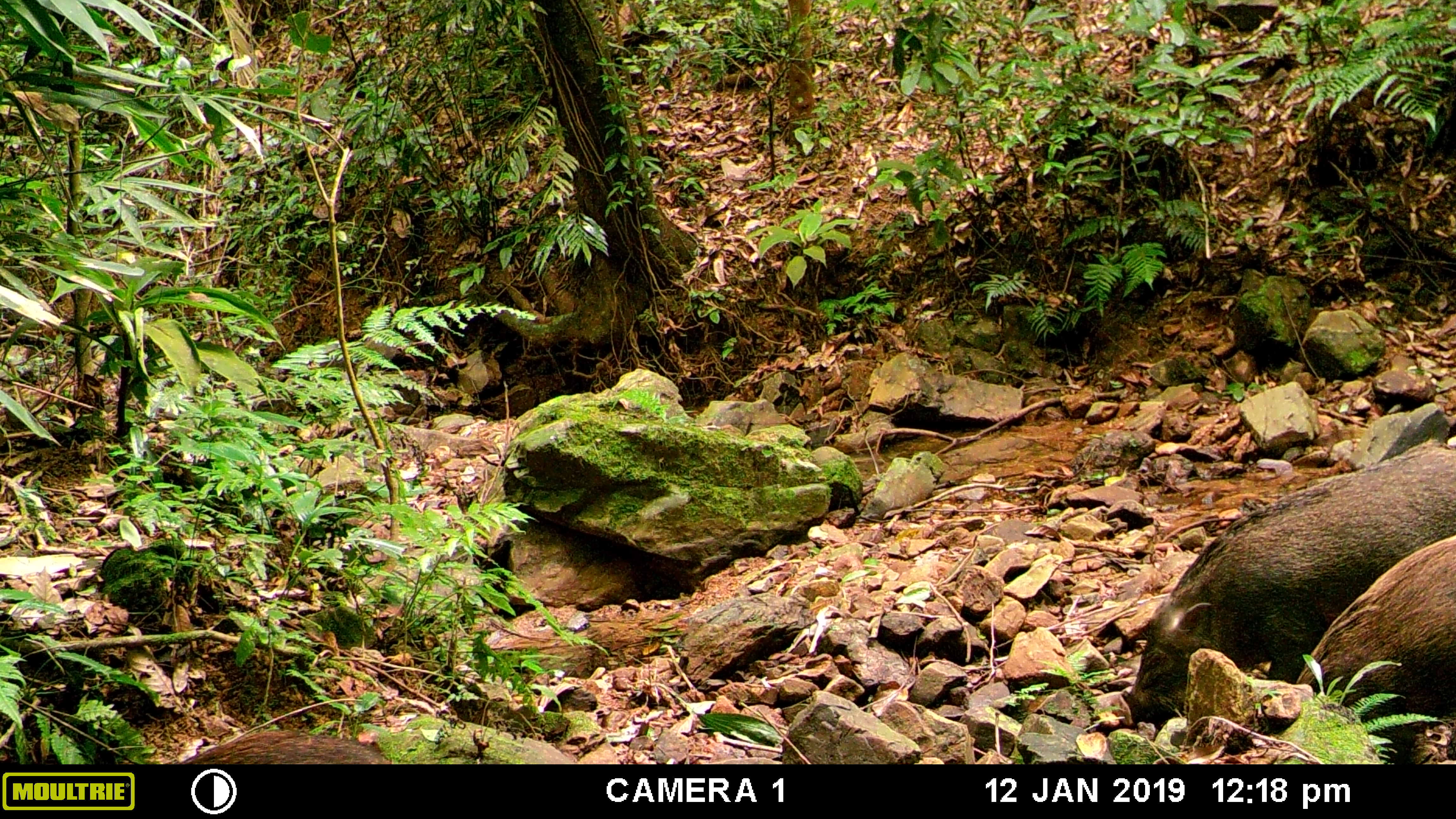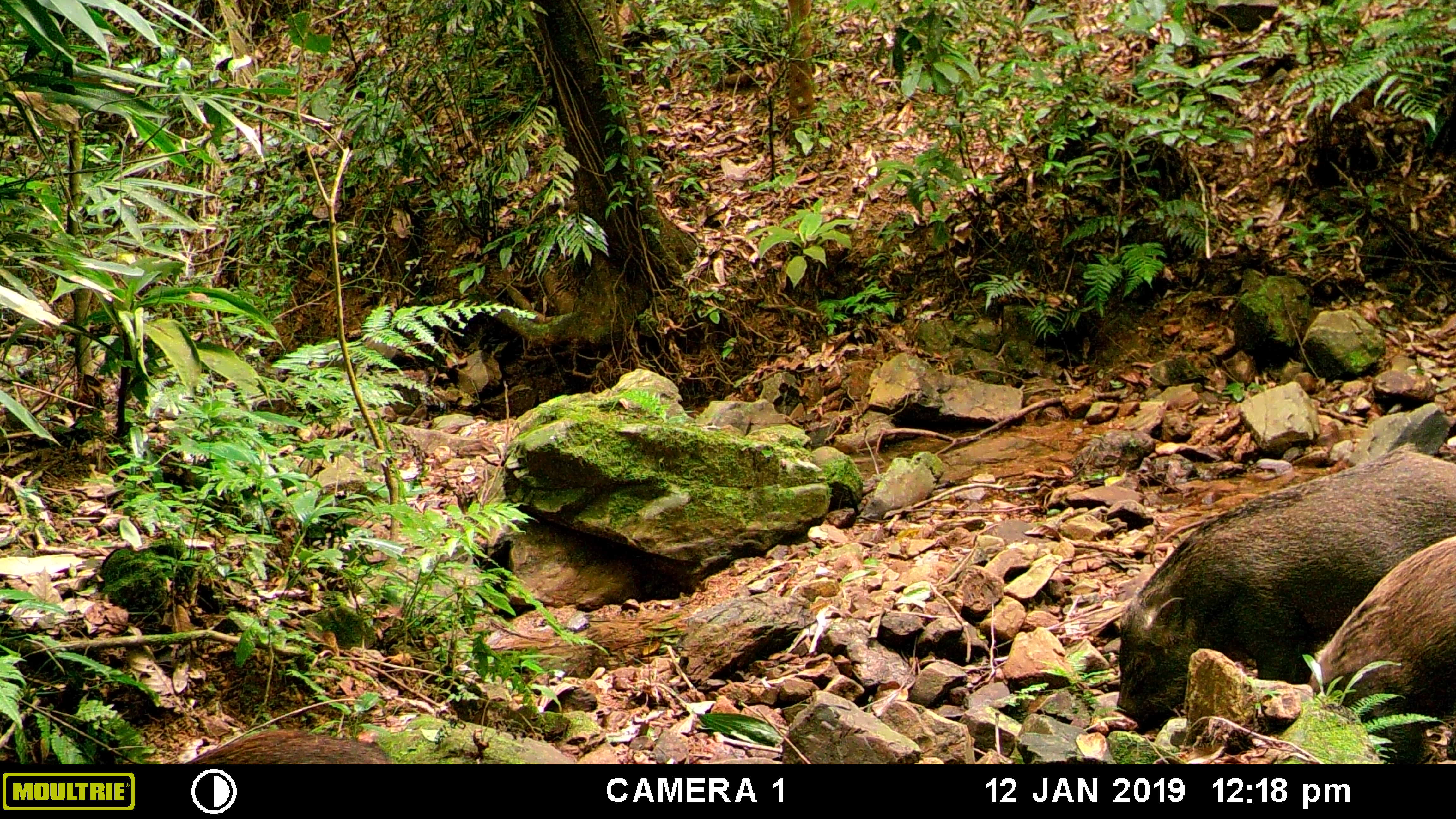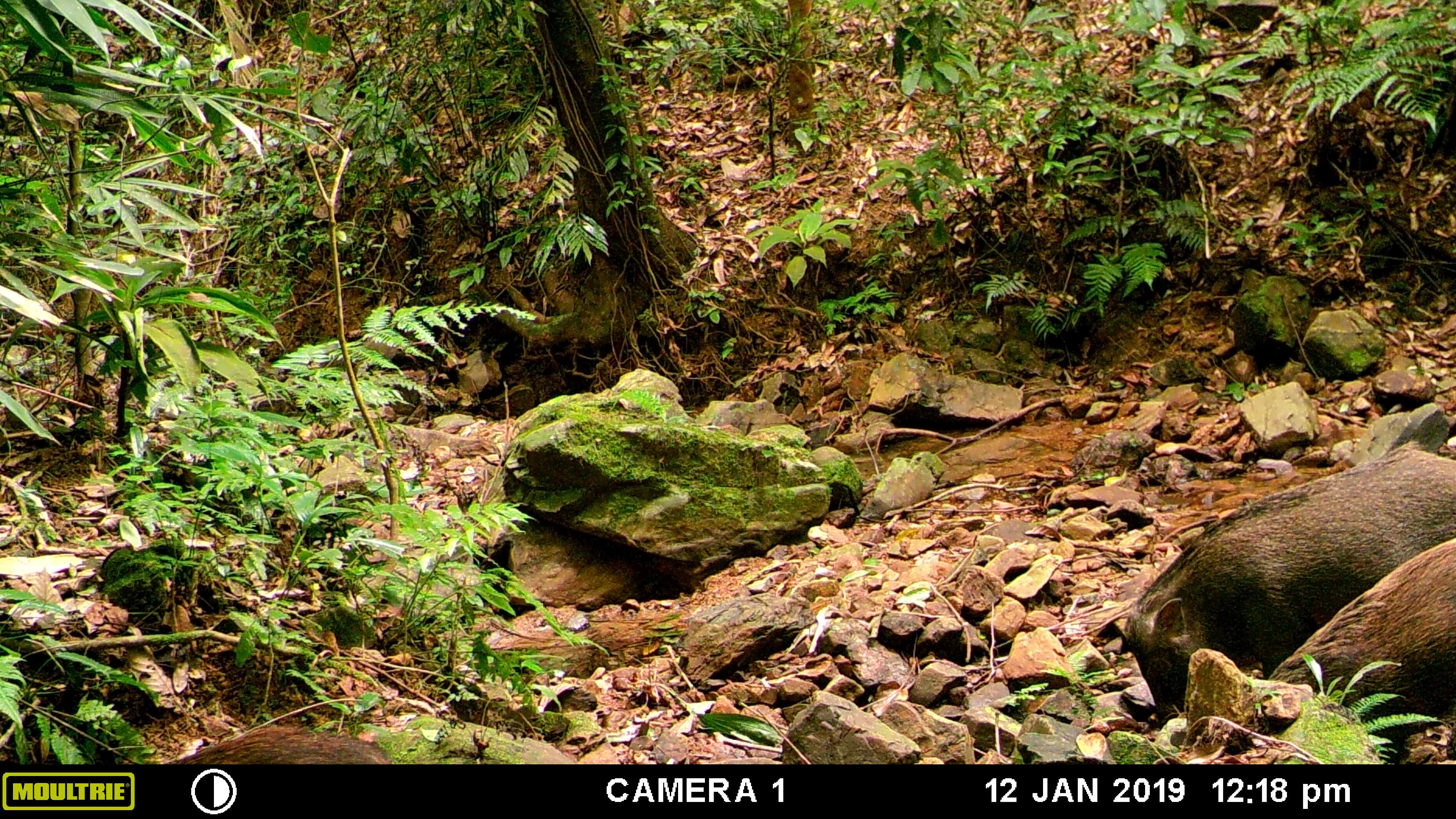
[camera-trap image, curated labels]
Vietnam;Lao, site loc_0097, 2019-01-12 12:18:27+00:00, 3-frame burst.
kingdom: Animalia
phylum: Chordata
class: Mammalia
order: Artiodactyla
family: Suidae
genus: Sus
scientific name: Sus scrofa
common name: eurasian wild pig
Eurasian wild pig (Sus scrofa). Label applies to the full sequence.